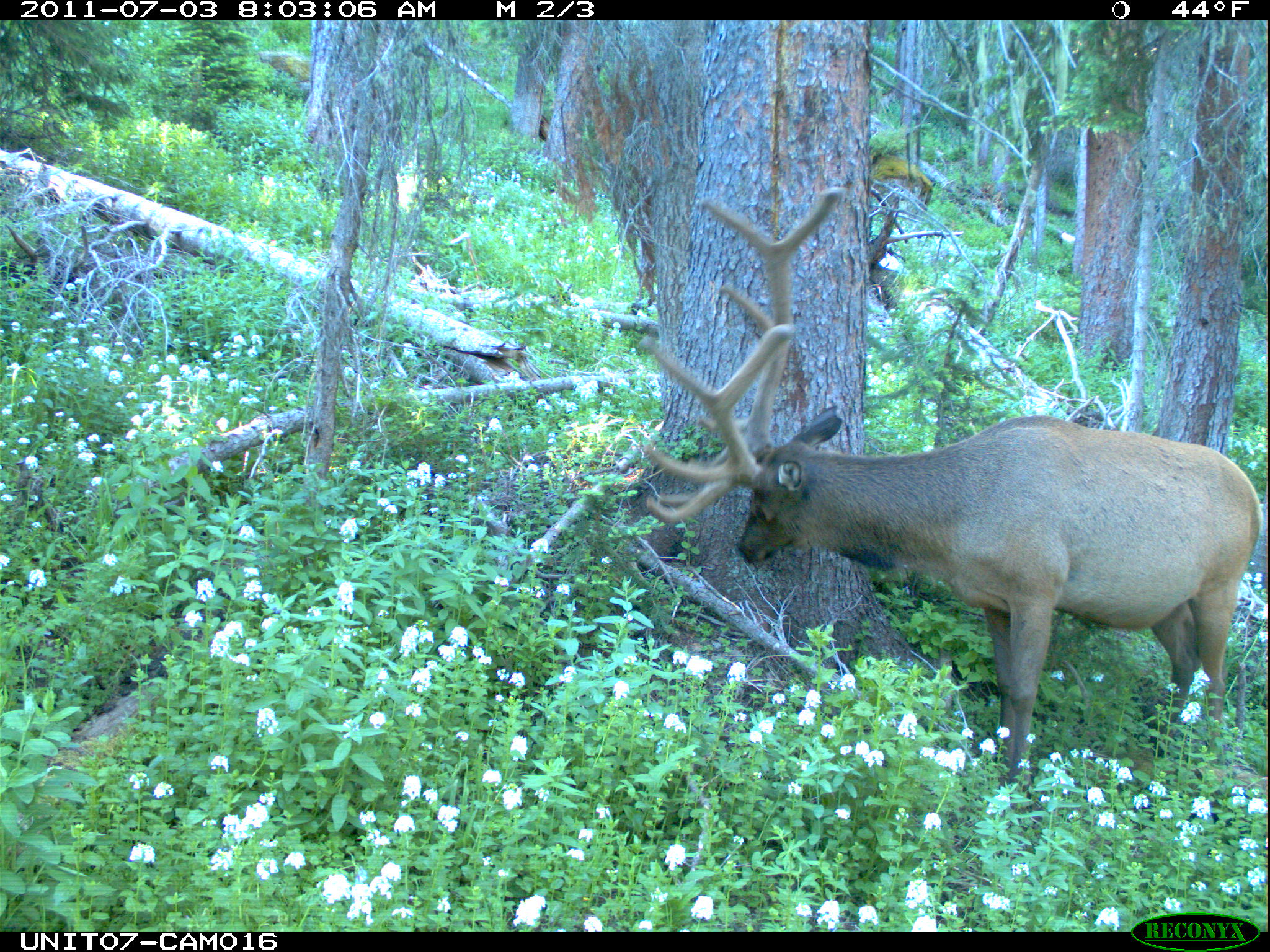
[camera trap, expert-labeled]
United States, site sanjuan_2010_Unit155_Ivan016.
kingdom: Animalia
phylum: Chordata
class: Mammalia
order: Artiodactyla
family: Cervidae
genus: Cervus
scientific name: Cervus elaphus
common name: red deer